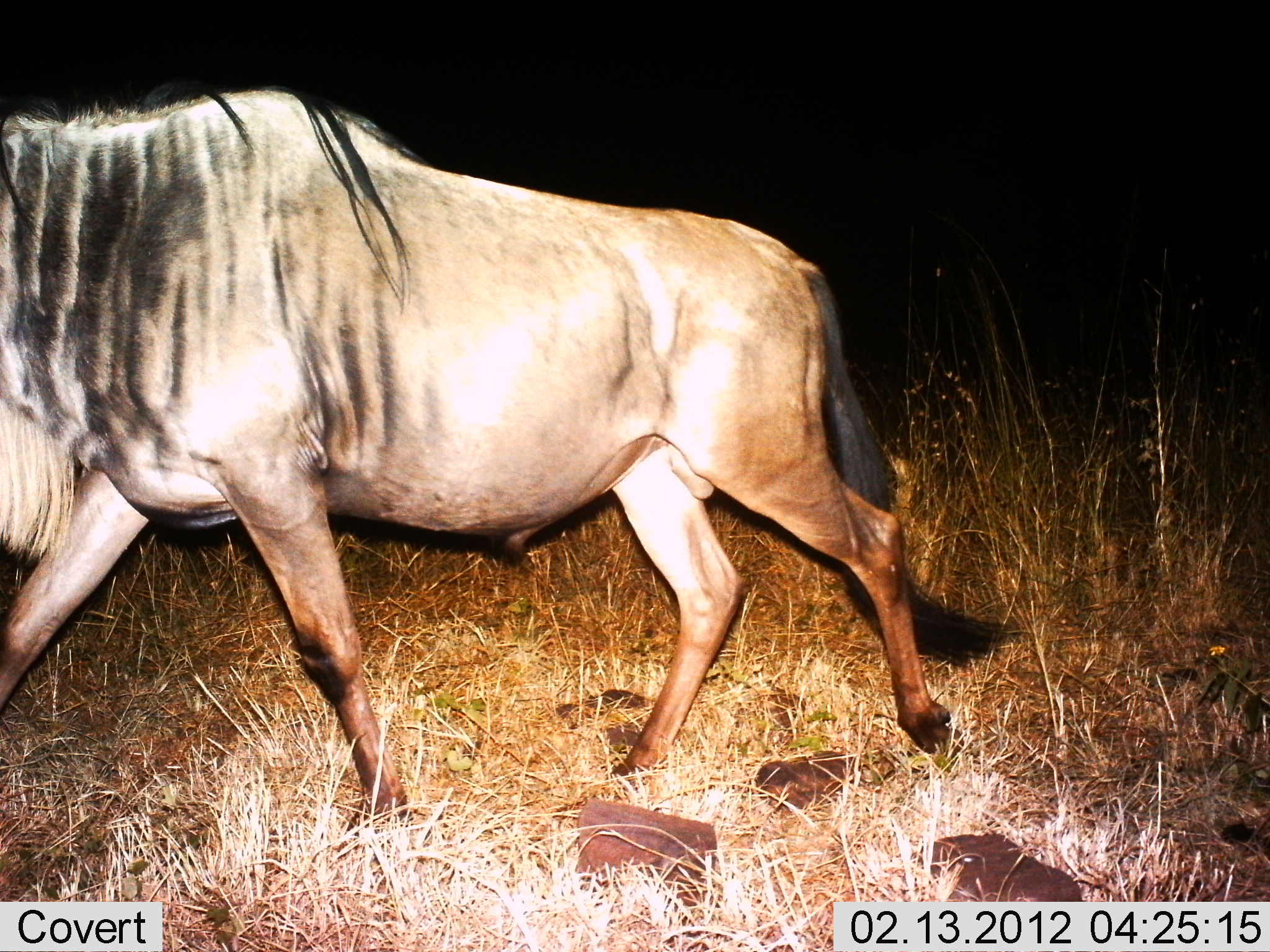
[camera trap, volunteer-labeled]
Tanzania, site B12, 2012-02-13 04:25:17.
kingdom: Animalia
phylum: Chordata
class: Mammalia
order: Artiodactyla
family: Bovidae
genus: Connochaetes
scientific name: Connochaetes taurinus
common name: blue wildebeest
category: wildebeest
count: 1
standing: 10%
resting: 0%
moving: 95%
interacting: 0%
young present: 0%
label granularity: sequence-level